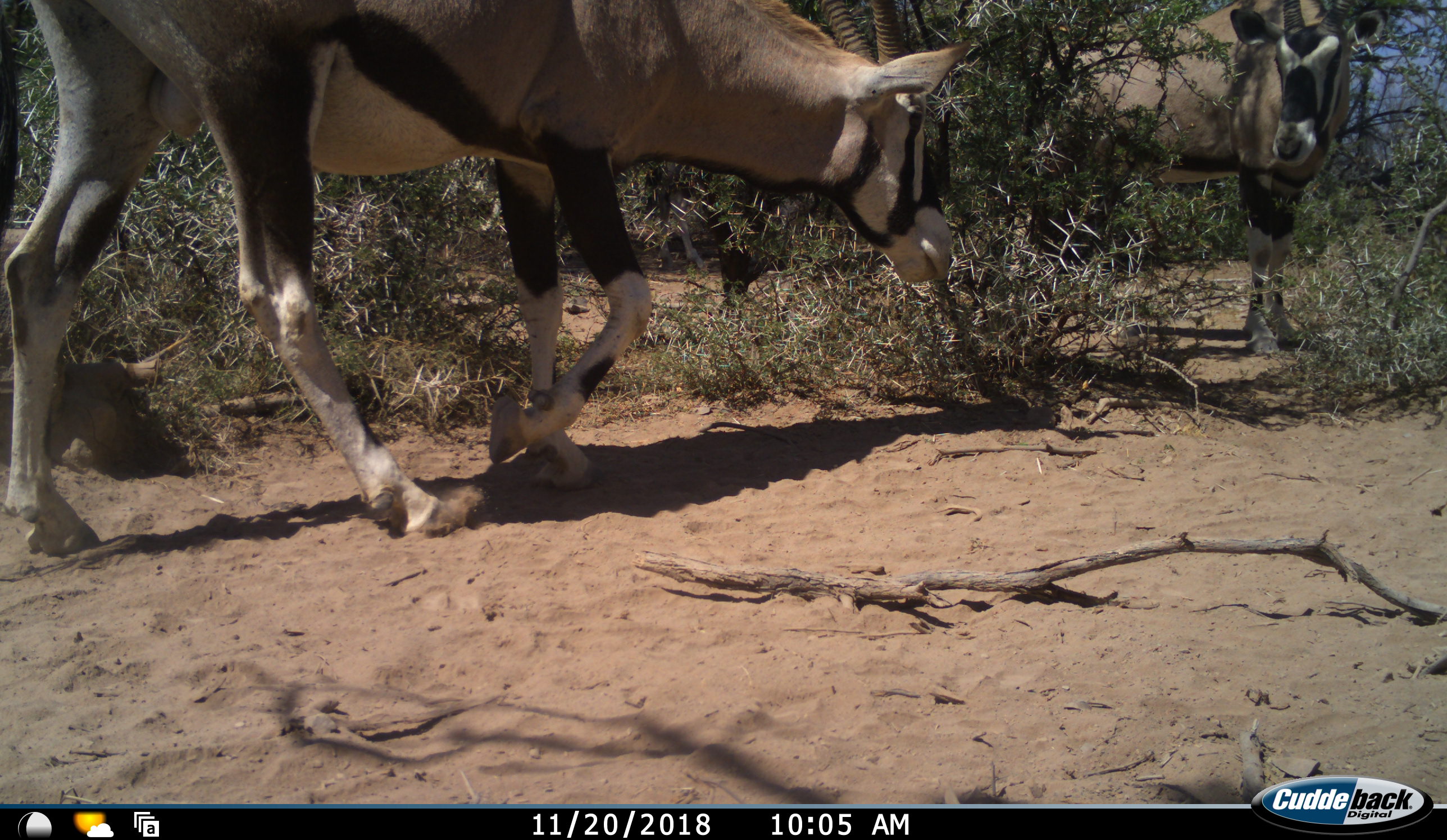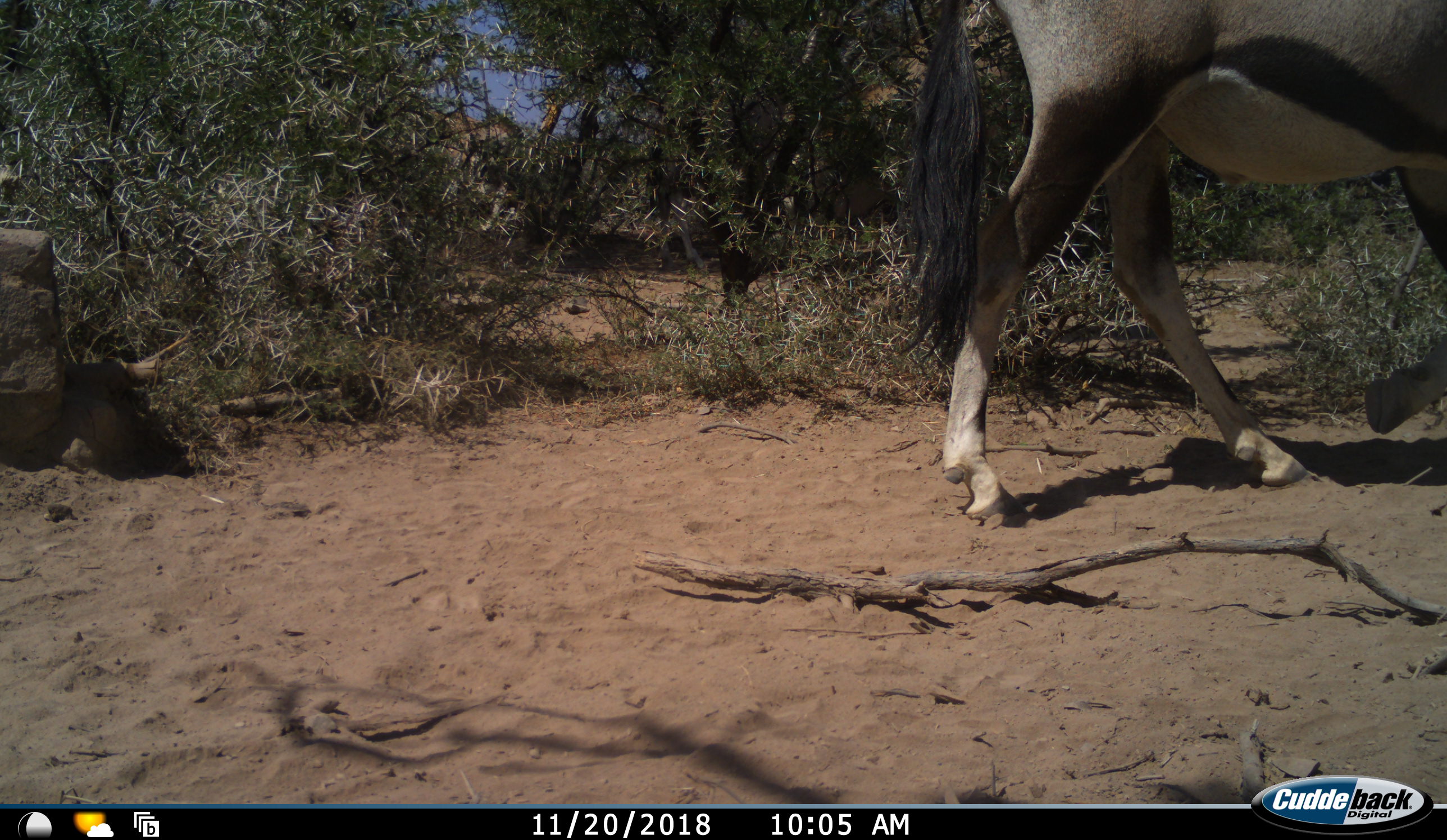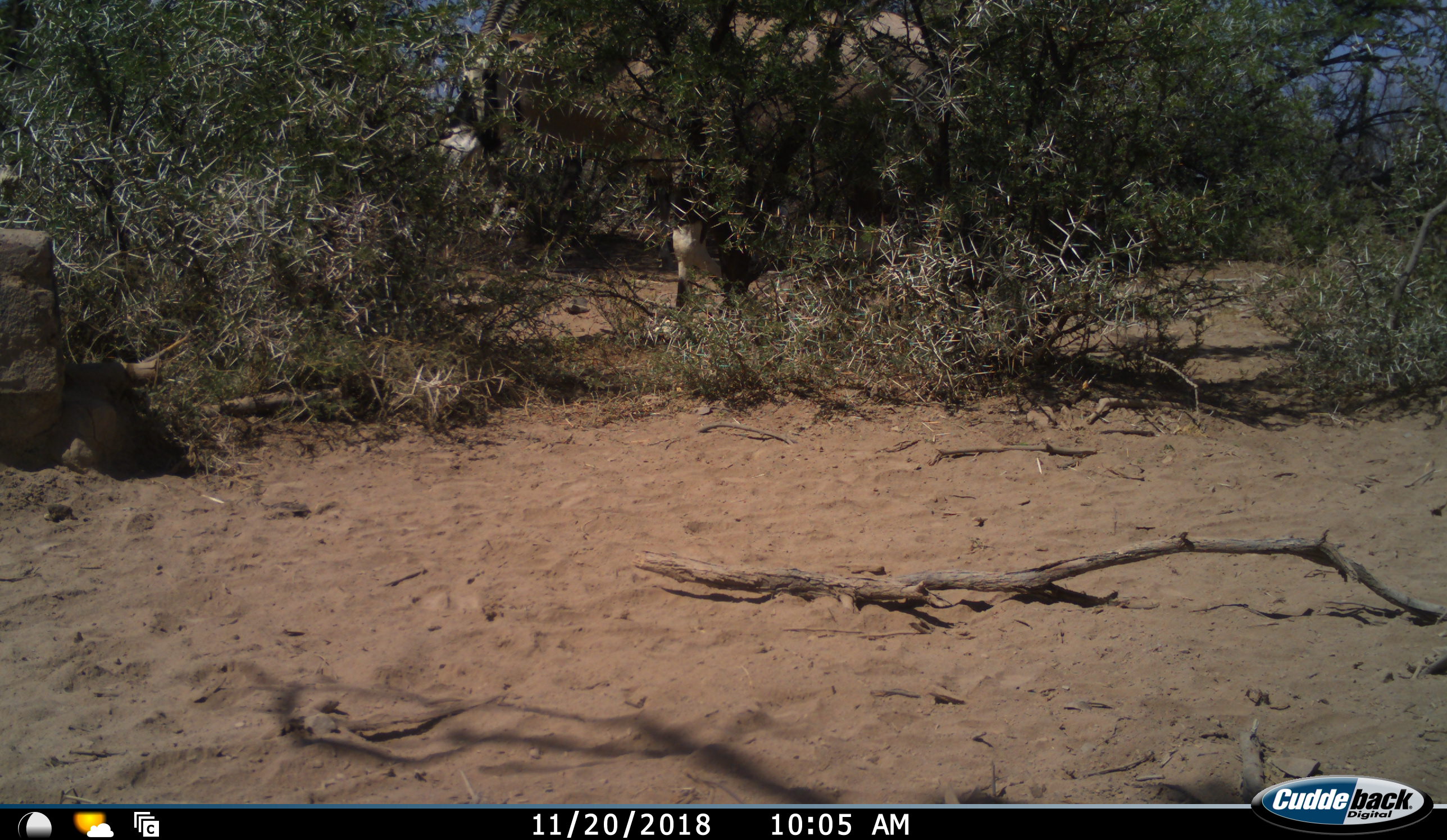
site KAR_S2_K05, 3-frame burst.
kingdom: Animalia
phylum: Chordata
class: Mammalia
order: Artiodactyla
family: Bovidae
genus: Oryx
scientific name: Oryx gazella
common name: gemsbok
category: oryx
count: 2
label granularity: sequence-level